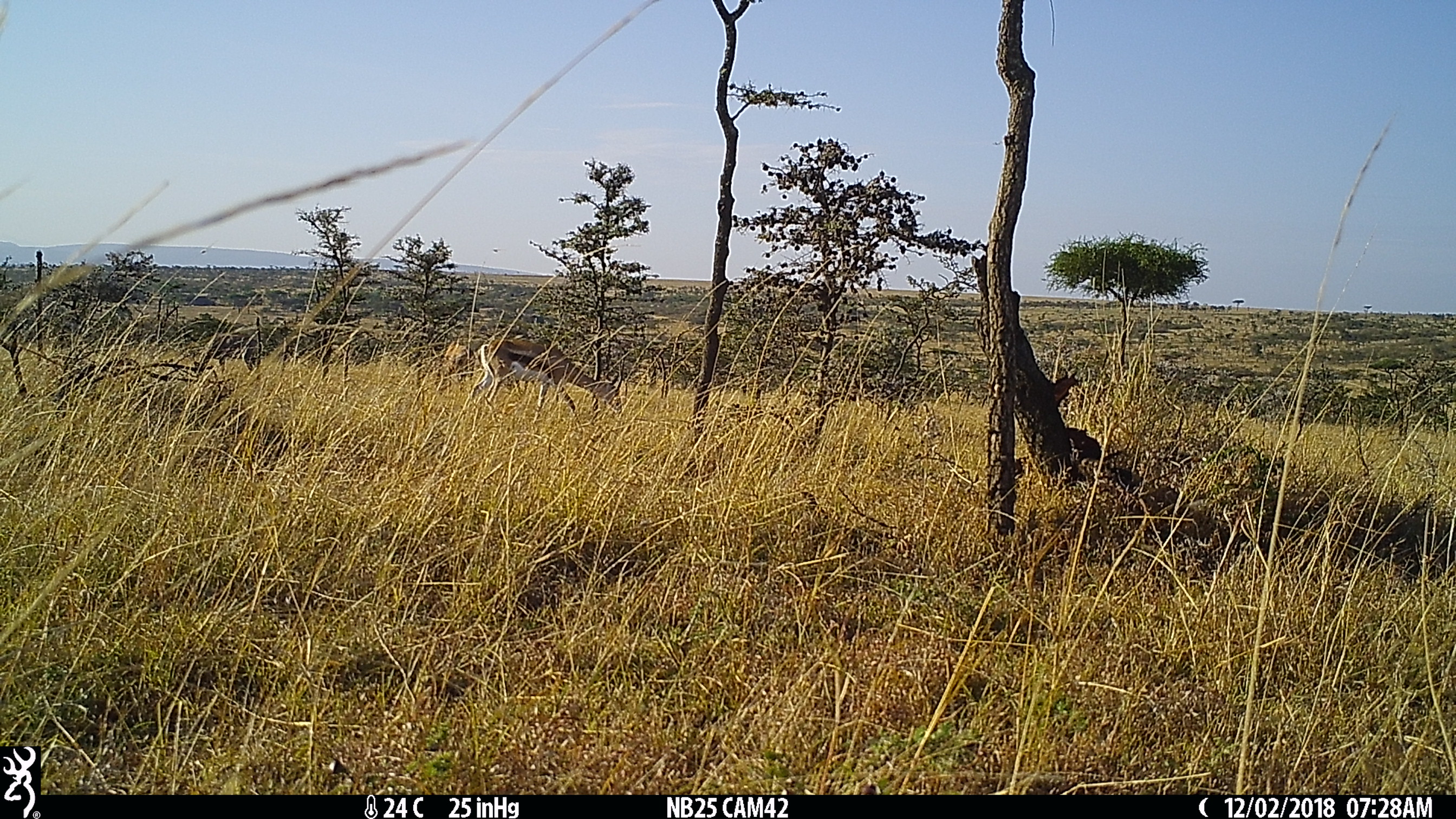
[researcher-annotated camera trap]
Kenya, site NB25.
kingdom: Animalia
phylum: Chordata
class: Mammalia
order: Artiodactyla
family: Bovidae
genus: Eudorcas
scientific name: Eudorcas thomsonii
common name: thomon's gazelle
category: gazelle thomsons